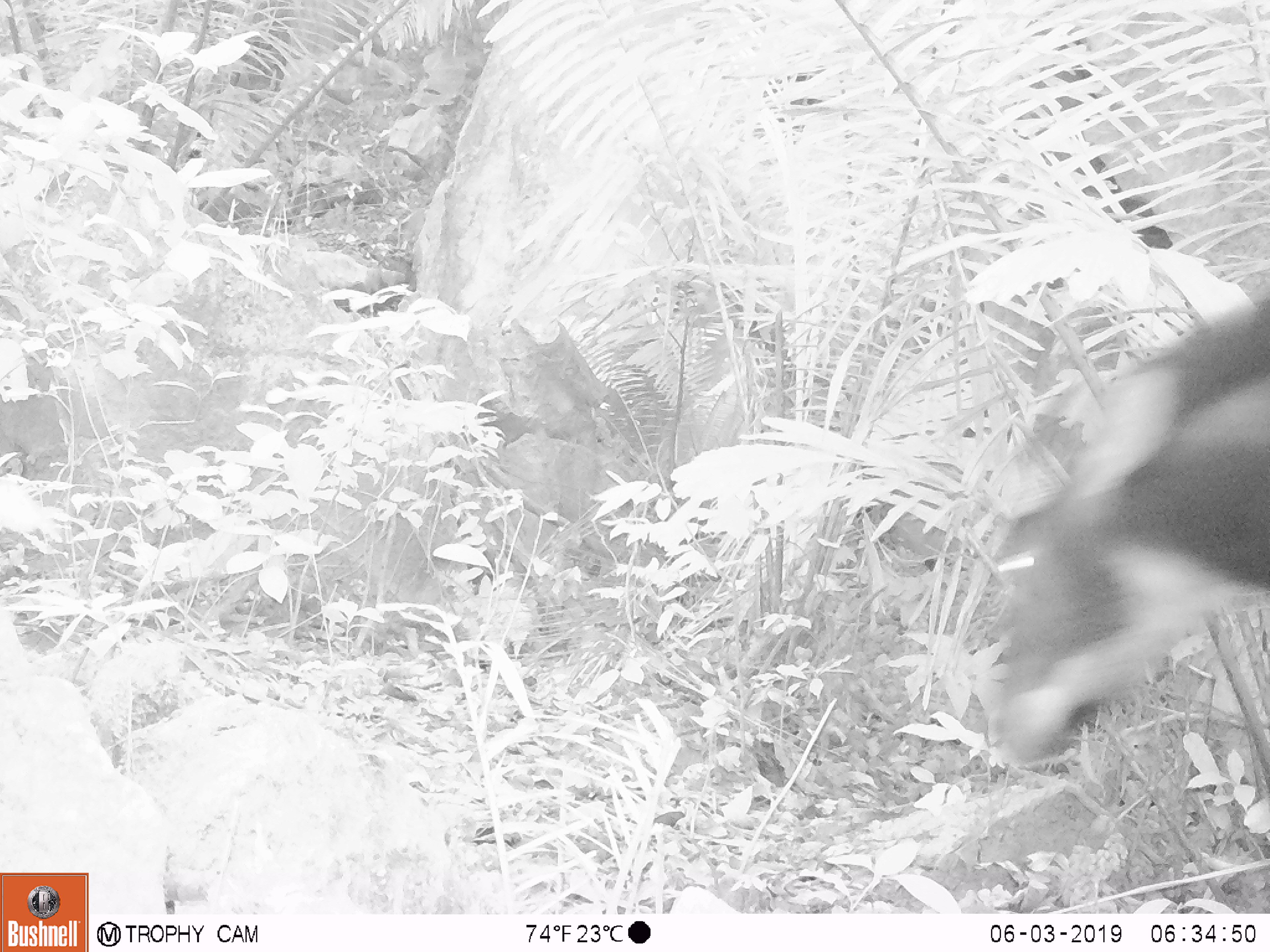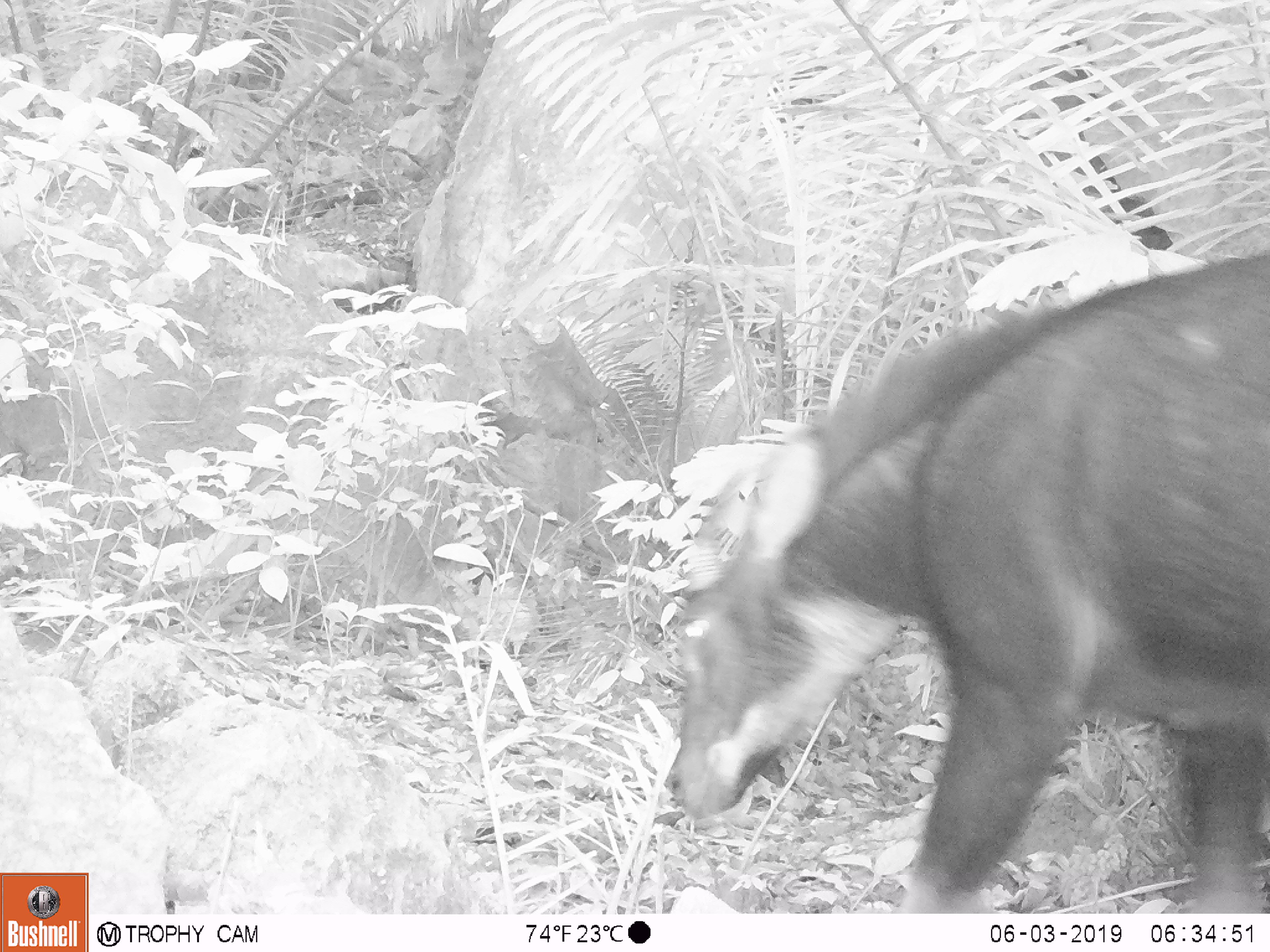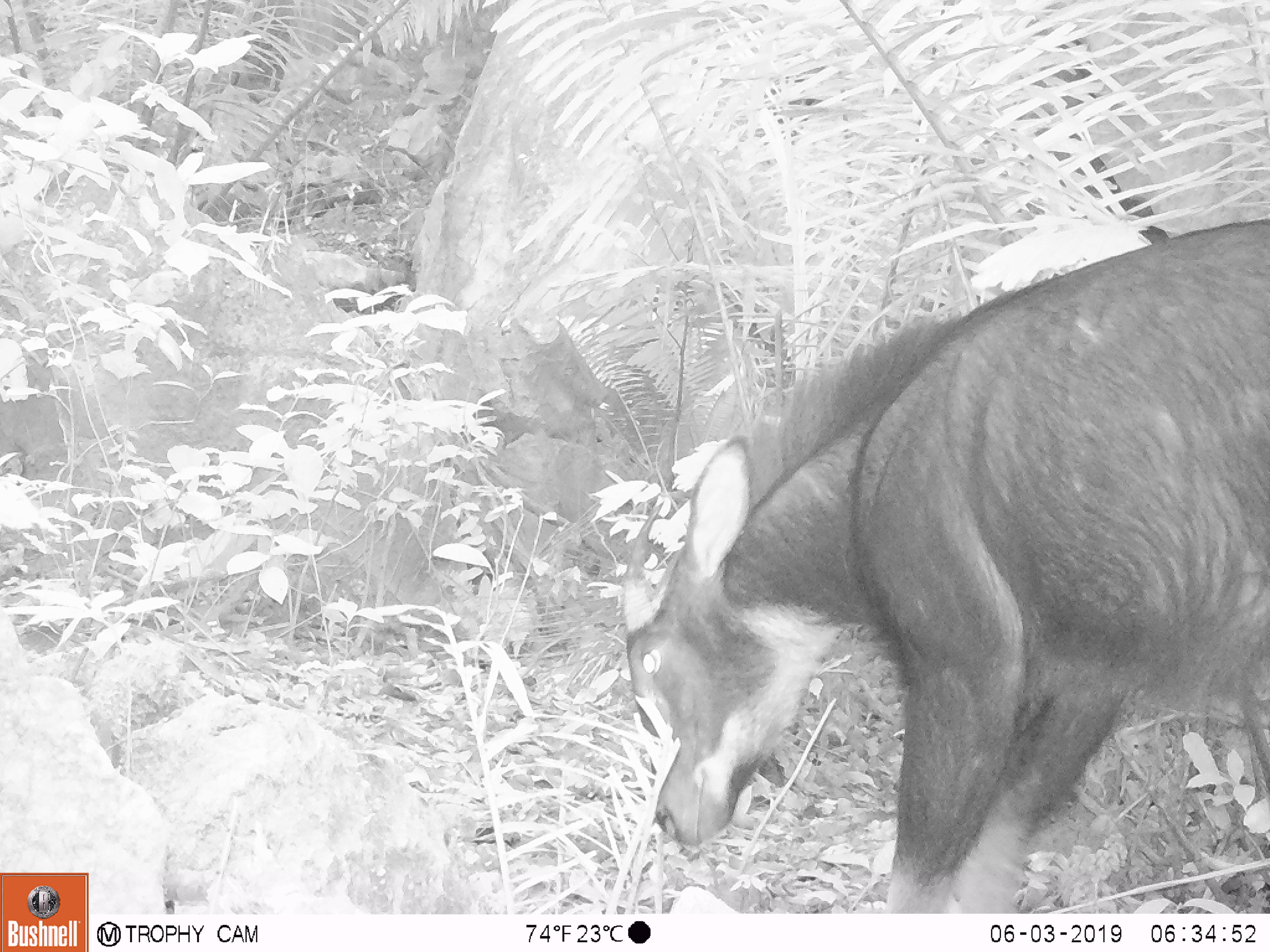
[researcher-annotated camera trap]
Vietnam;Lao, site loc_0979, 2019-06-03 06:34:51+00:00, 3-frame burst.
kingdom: Animalia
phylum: Chordata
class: Mammalia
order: Artiodactyla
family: Bovidae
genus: Capricornis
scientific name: Capricornis sumatraensis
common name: chinese serow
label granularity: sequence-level